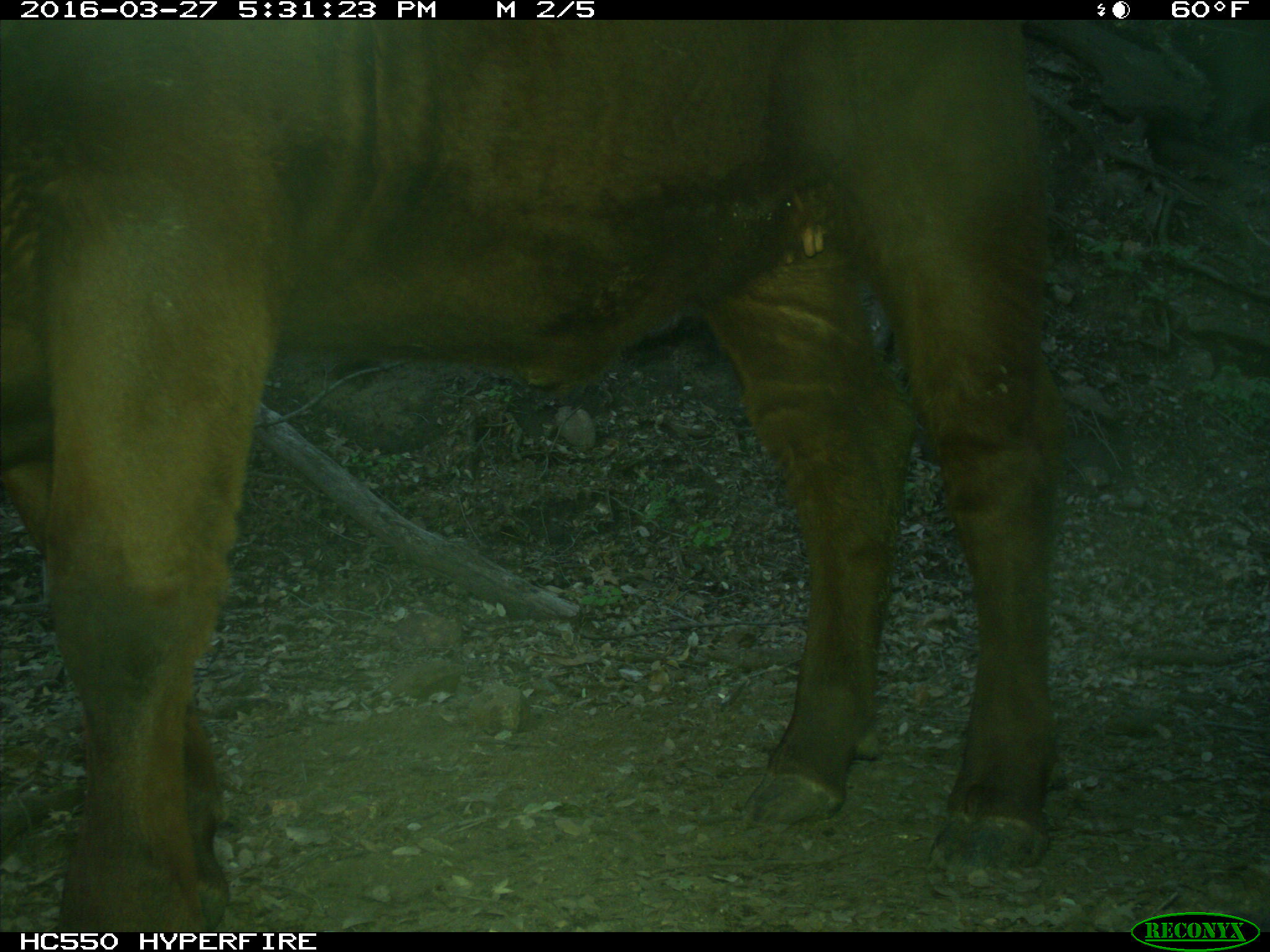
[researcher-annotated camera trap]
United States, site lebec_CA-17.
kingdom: Animalia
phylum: Chordata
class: Mammalia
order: Artiodactyla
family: Bovidae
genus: Bos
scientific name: Bos taurus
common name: domestic cow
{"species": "Bos taurus (domestic cow)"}